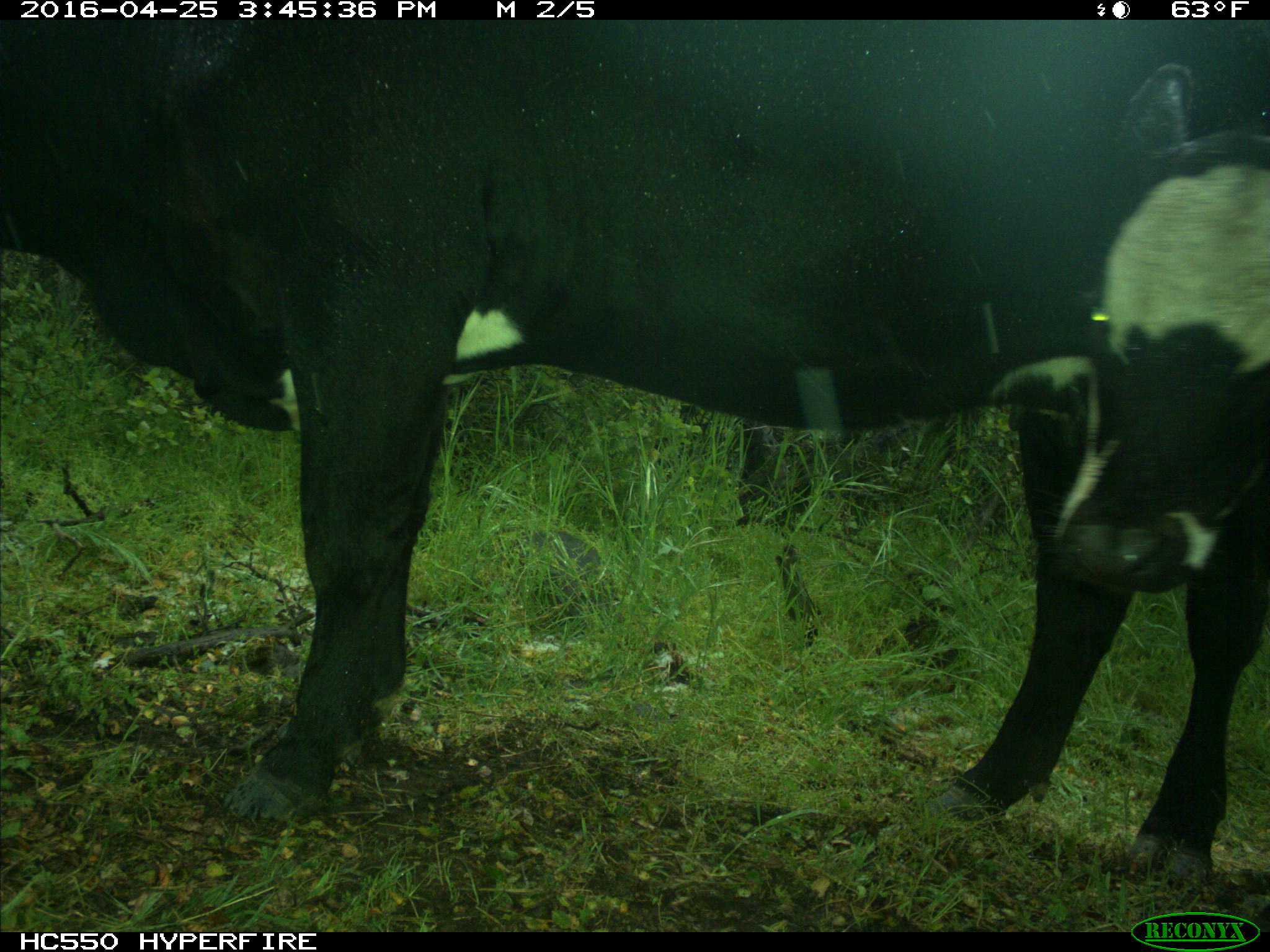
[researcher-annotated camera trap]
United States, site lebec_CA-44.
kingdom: Animalia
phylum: Chordata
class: Mammalia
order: Artiodactyla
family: Bovidae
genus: Bos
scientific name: Bos taurus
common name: domestic cow